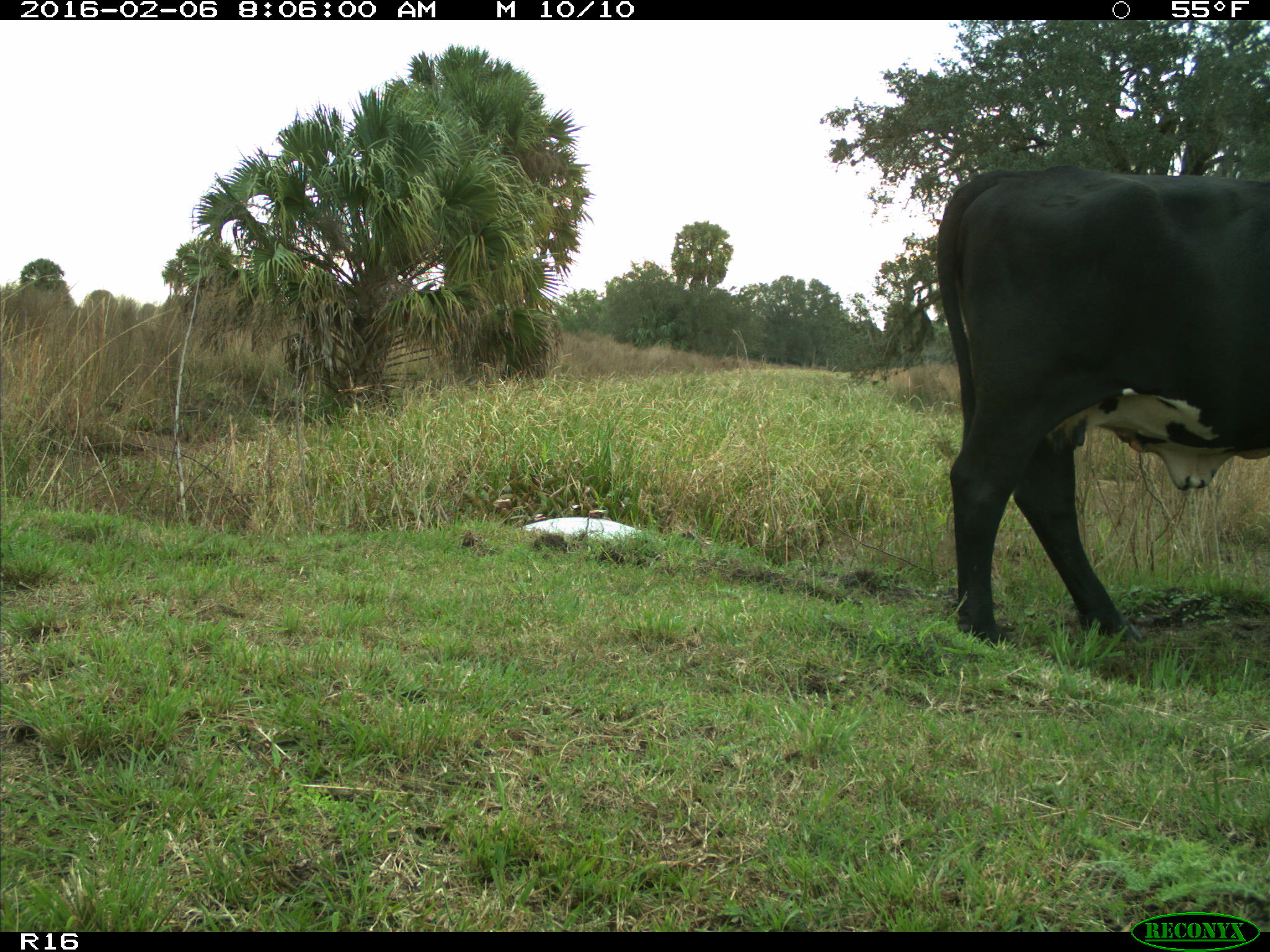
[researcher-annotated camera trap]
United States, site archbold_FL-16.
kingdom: Animalia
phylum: Chordata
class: Mammalia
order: Artiodactyla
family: Bovidae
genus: Bos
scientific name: Bos taurus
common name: domestic cow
Bos taurus (domestic cow).